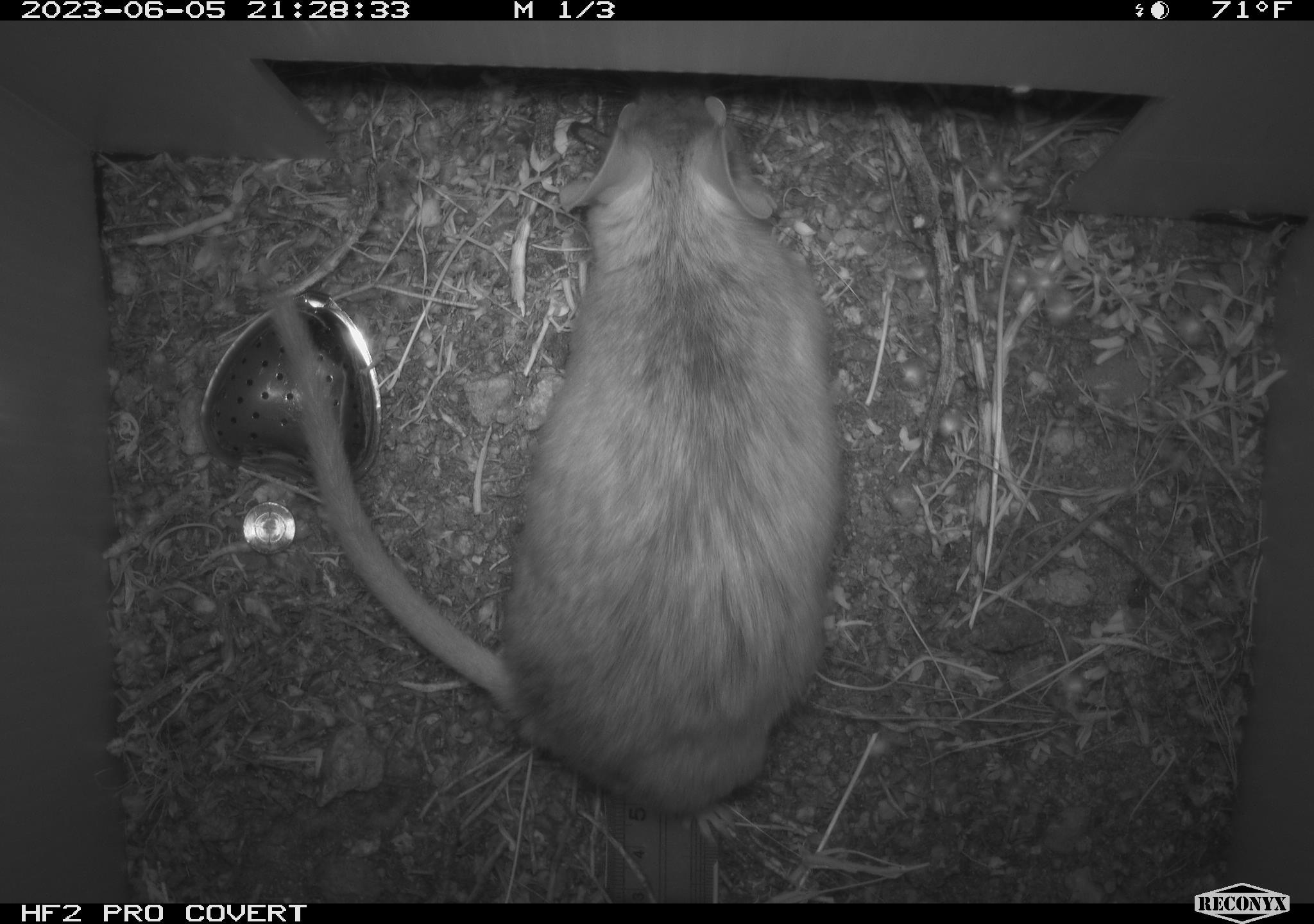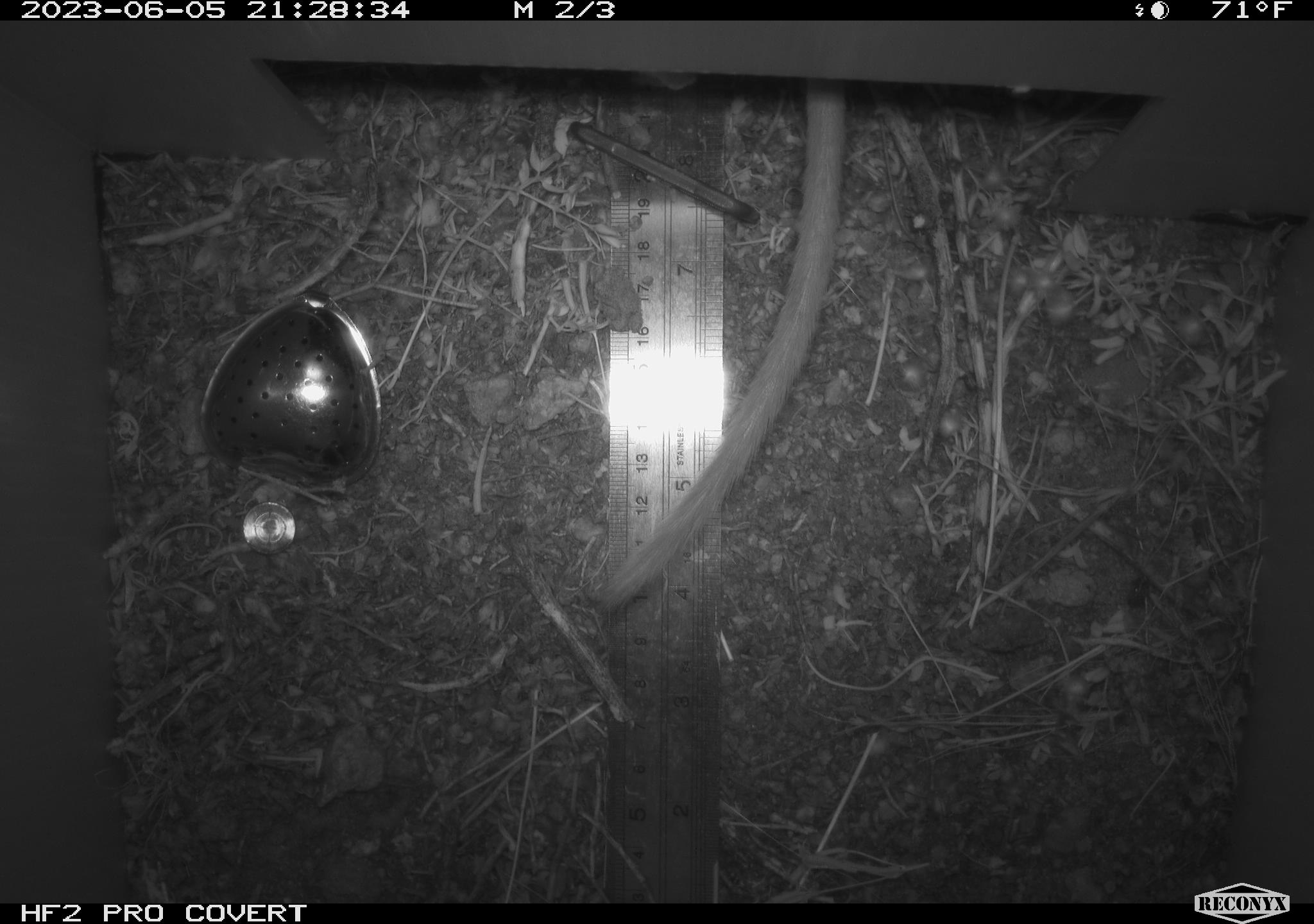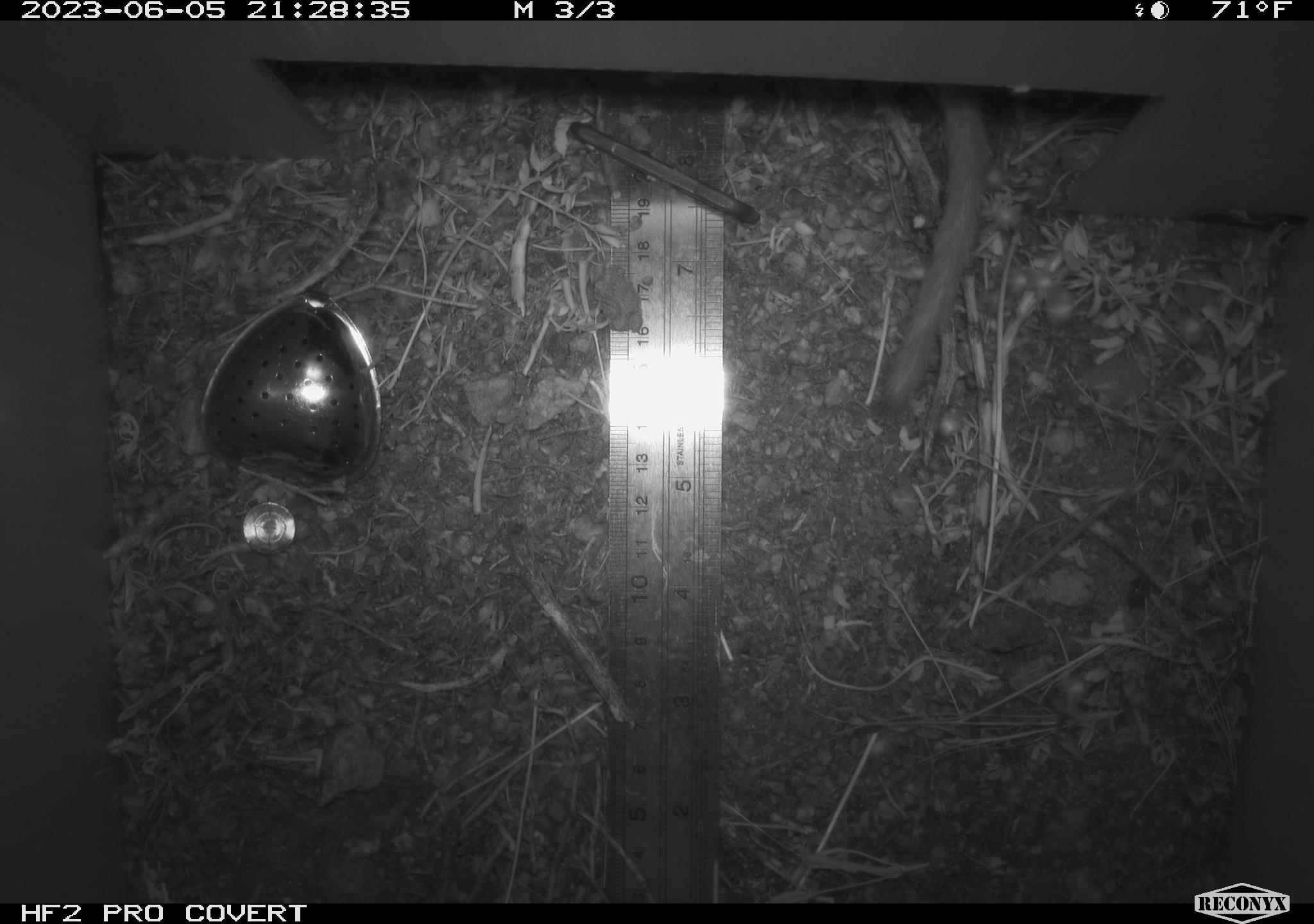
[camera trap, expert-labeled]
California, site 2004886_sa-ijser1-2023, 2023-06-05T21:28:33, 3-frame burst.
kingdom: Animalia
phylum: Chordata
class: Mammalia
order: Rodentia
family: Cricetidae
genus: Neotoma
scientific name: Neotoma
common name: pack rat or woodrat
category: neotoma species